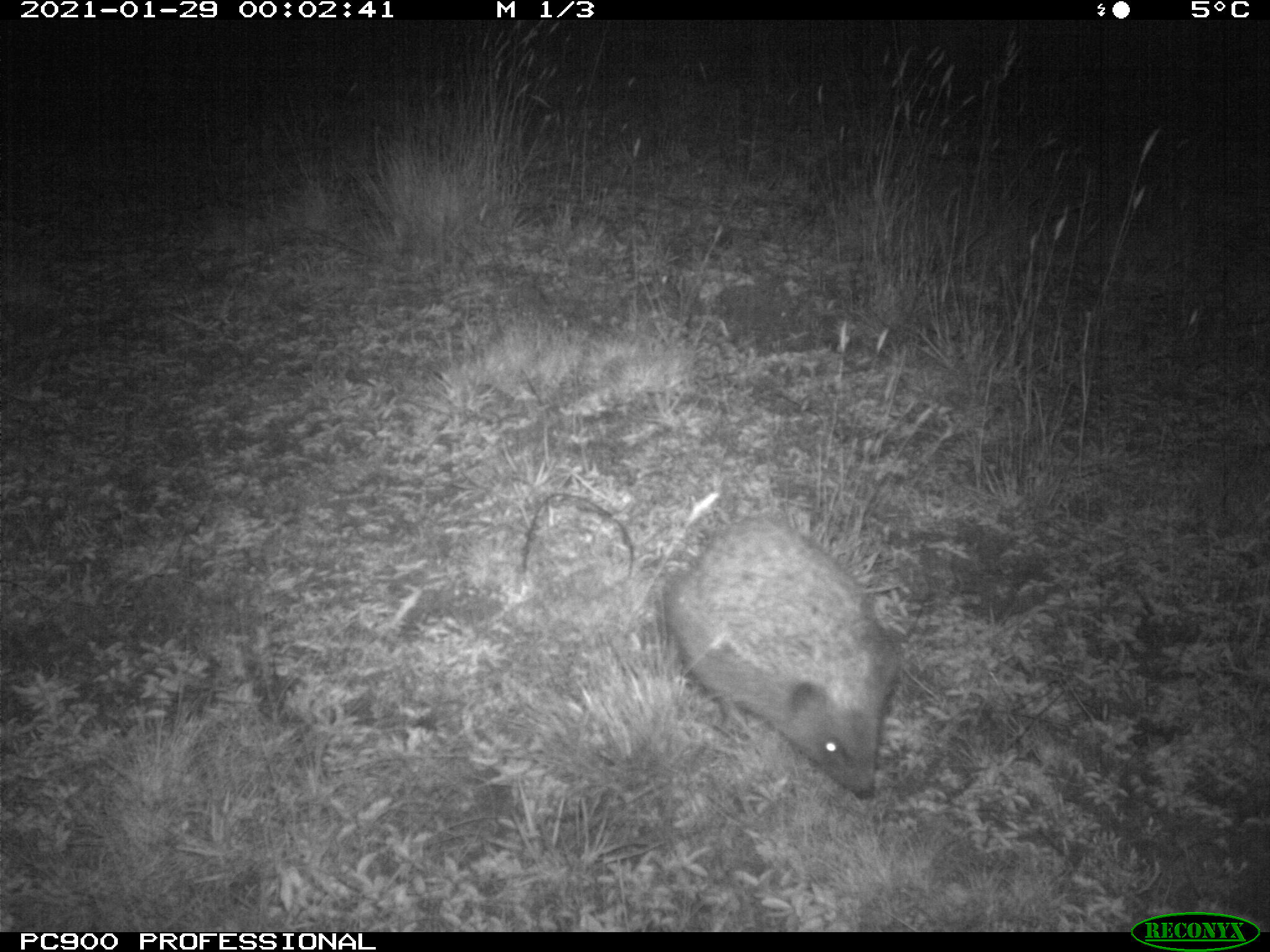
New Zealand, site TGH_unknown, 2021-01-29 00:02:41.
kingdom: Animalia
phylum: Chordata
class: Mammalia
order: Eulipotyphla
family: Erinaceidae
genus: Erinaceus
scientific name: Erinaceus europaeus europaeus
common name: european hedgehog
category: hedgehog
Hedgehog (european hedgehog) (Erinaceus europaeus europaeus).